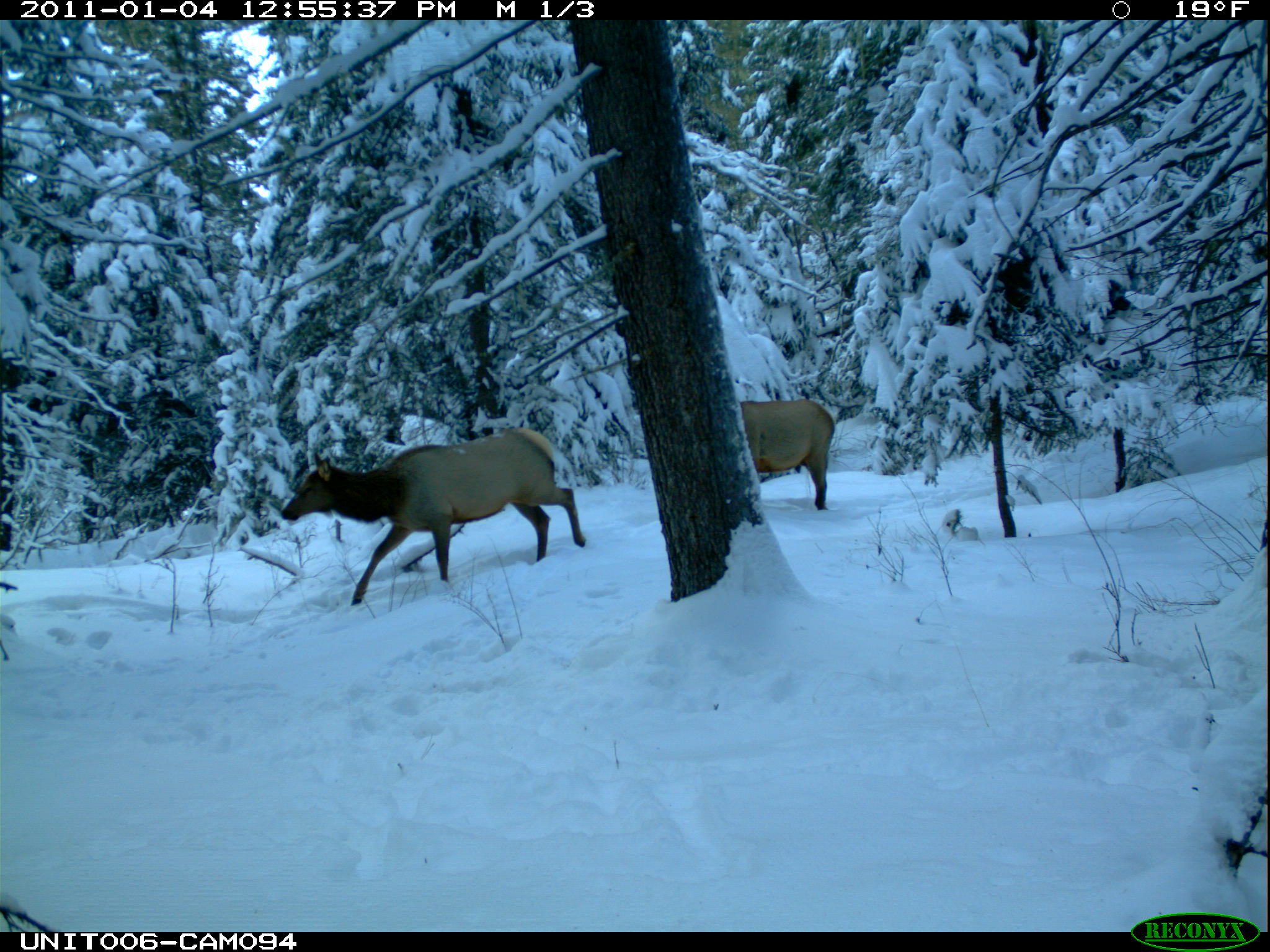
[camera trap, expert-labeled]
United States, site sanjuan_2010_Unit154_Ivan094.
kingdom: Animalia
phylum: Chordata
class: Mammalia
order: Artiodactyla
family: Cervidae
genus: Cervus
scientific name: Cervus elaphus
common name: red deer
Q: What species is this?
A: Cervus elaphus (red deer).